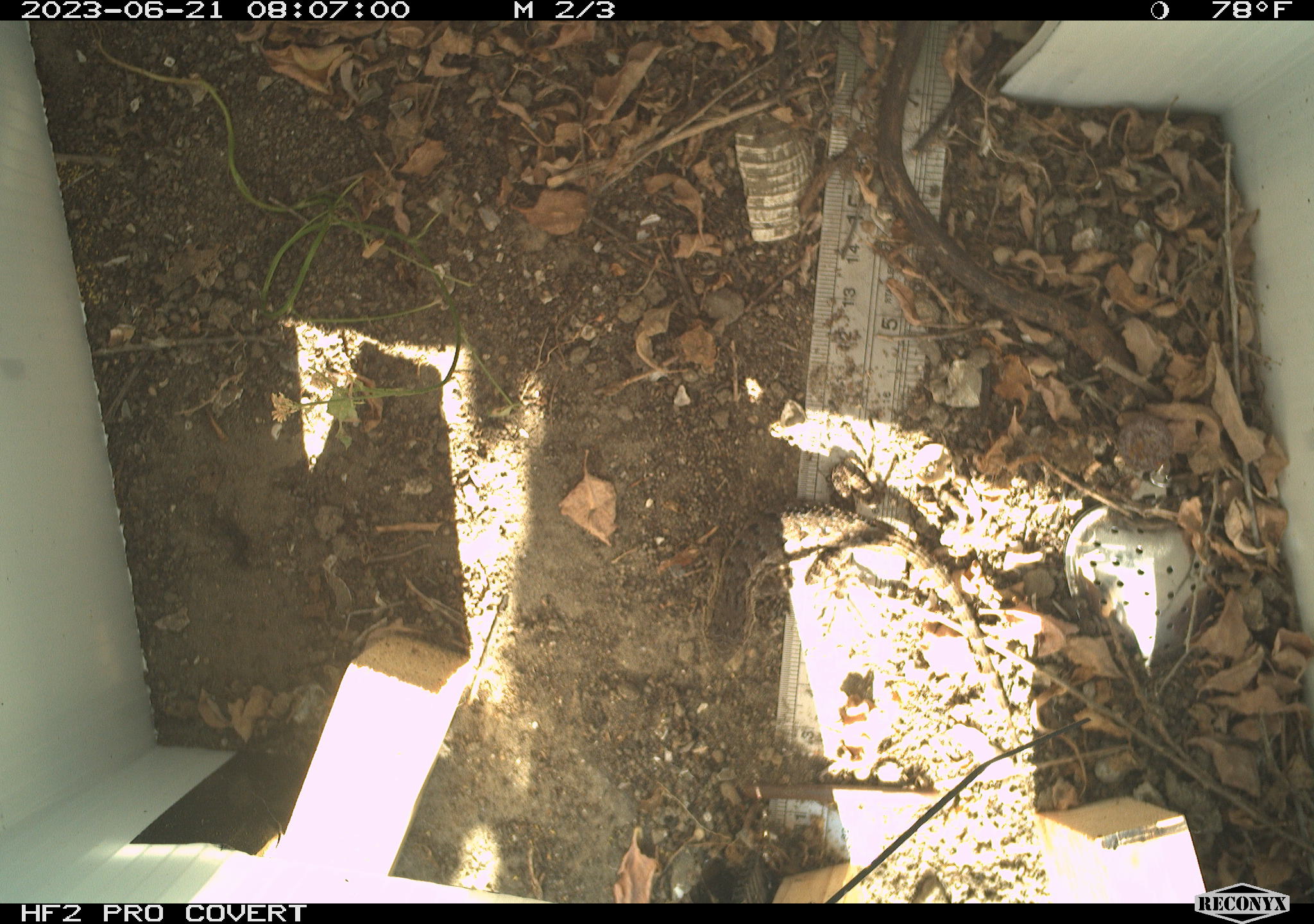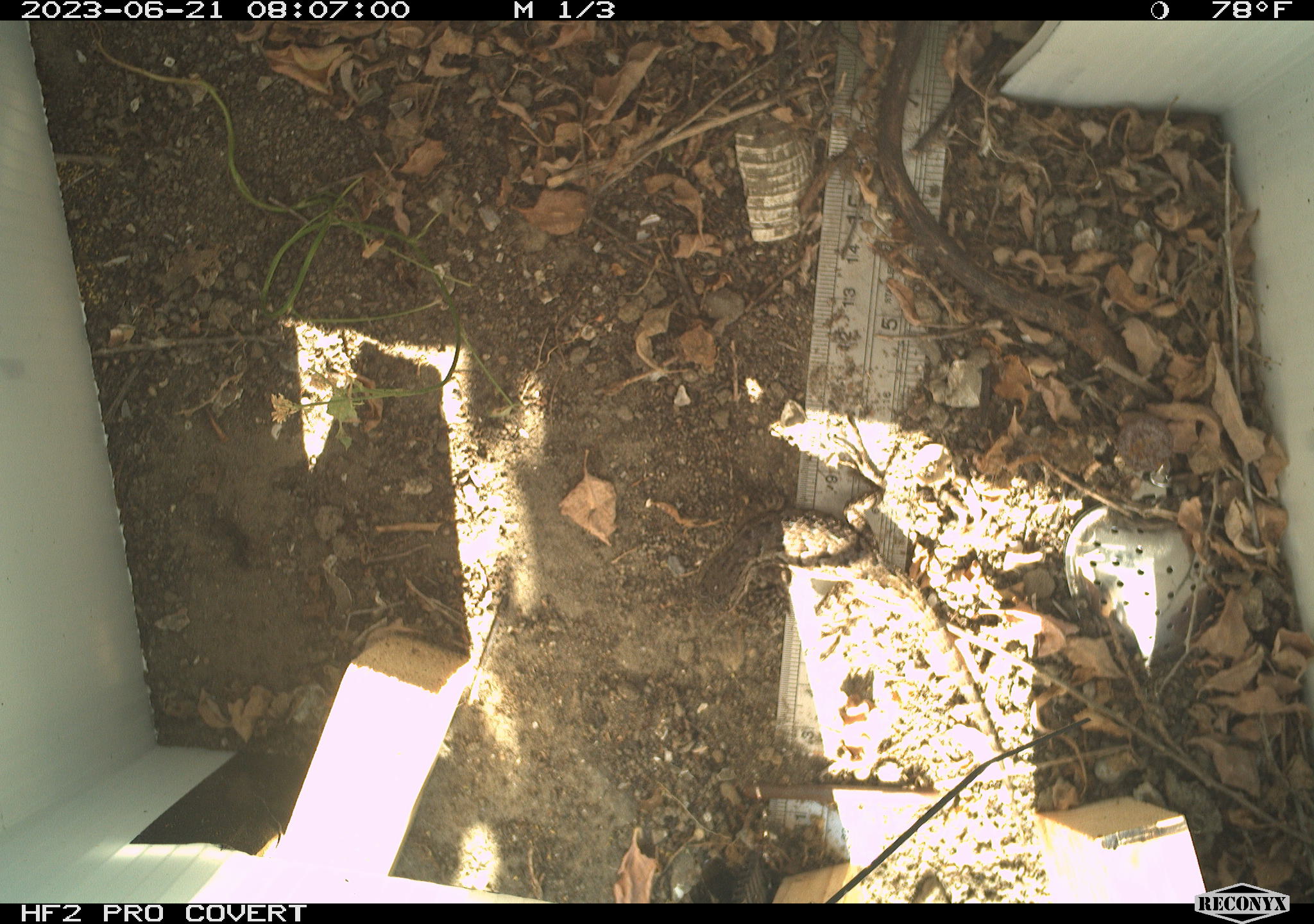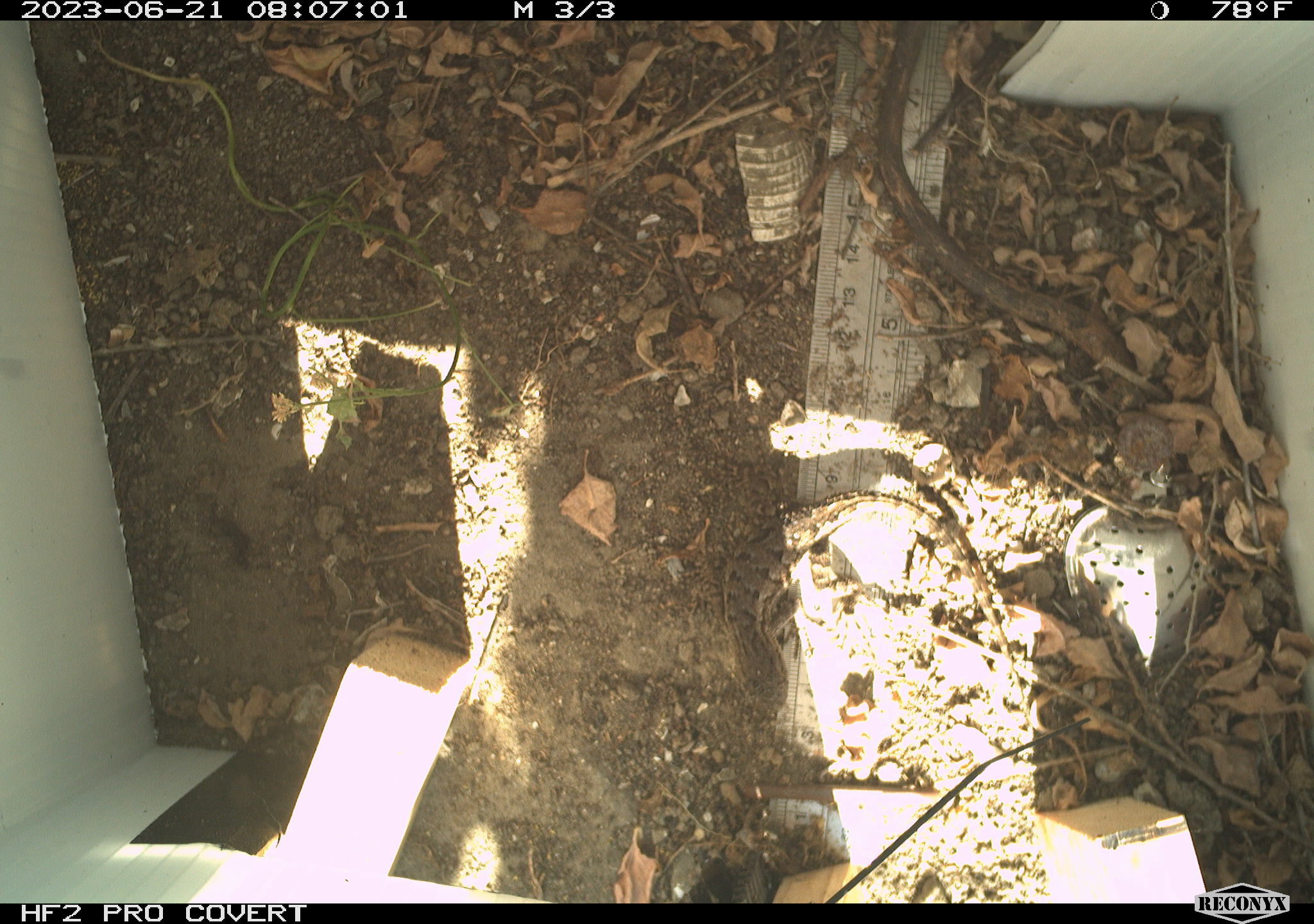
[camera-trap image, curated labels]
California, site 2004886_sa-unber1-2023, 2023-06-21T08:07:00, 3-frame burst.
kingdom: Animalia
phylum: Chordata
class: Reptilia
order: Squamata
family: Phrynosomatidae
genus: Sceloporus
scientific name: Sceloporus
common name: spiny lizards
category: sceloporus species